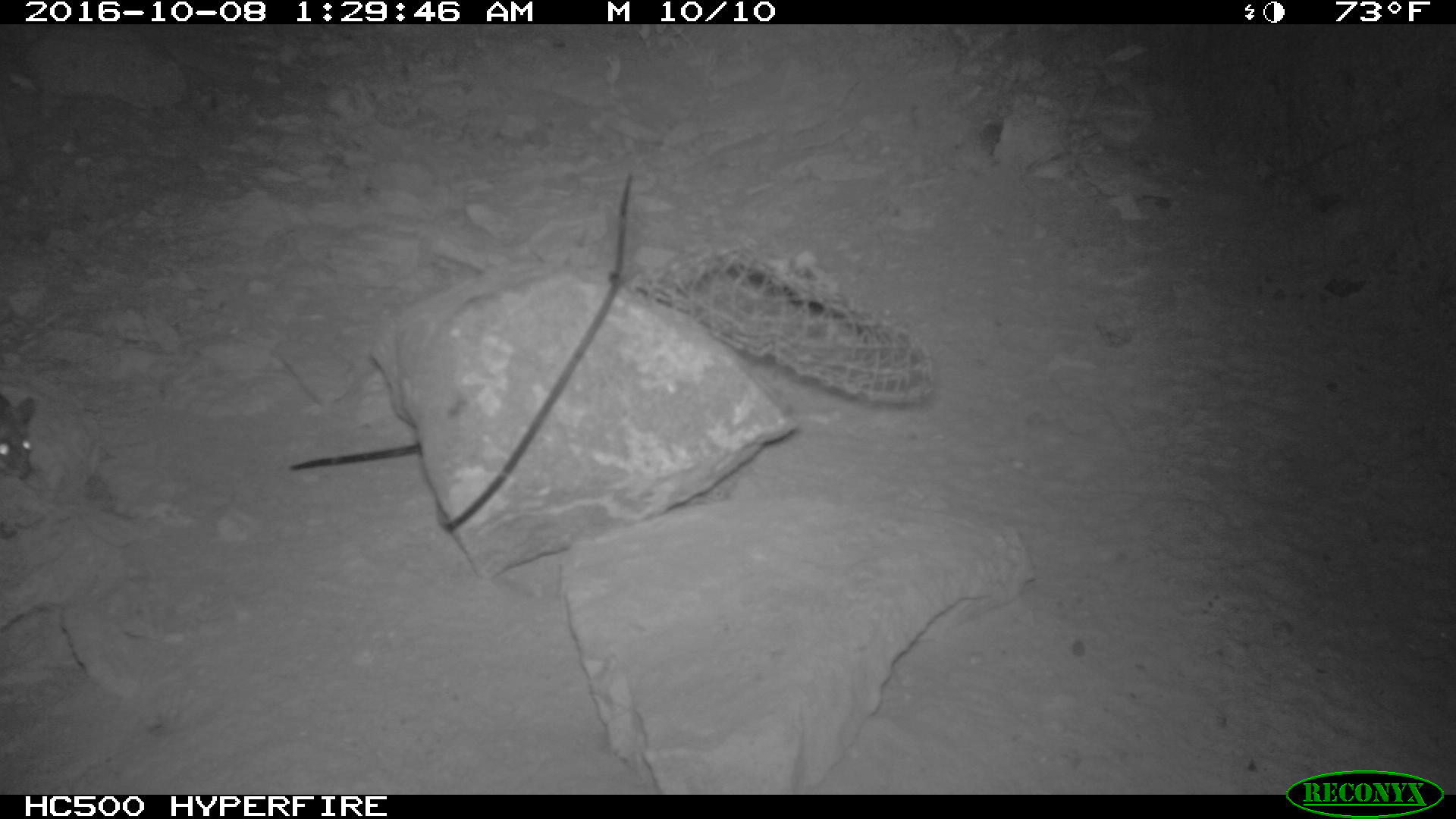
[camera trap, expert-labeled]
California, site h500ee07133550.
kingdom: Animalia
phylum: Chordata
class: Mammalia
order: Rodentia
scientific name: Rodentia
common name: rodent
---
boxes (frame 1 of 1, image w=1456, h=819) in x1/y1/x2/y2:
rodent: 0/397/34/479